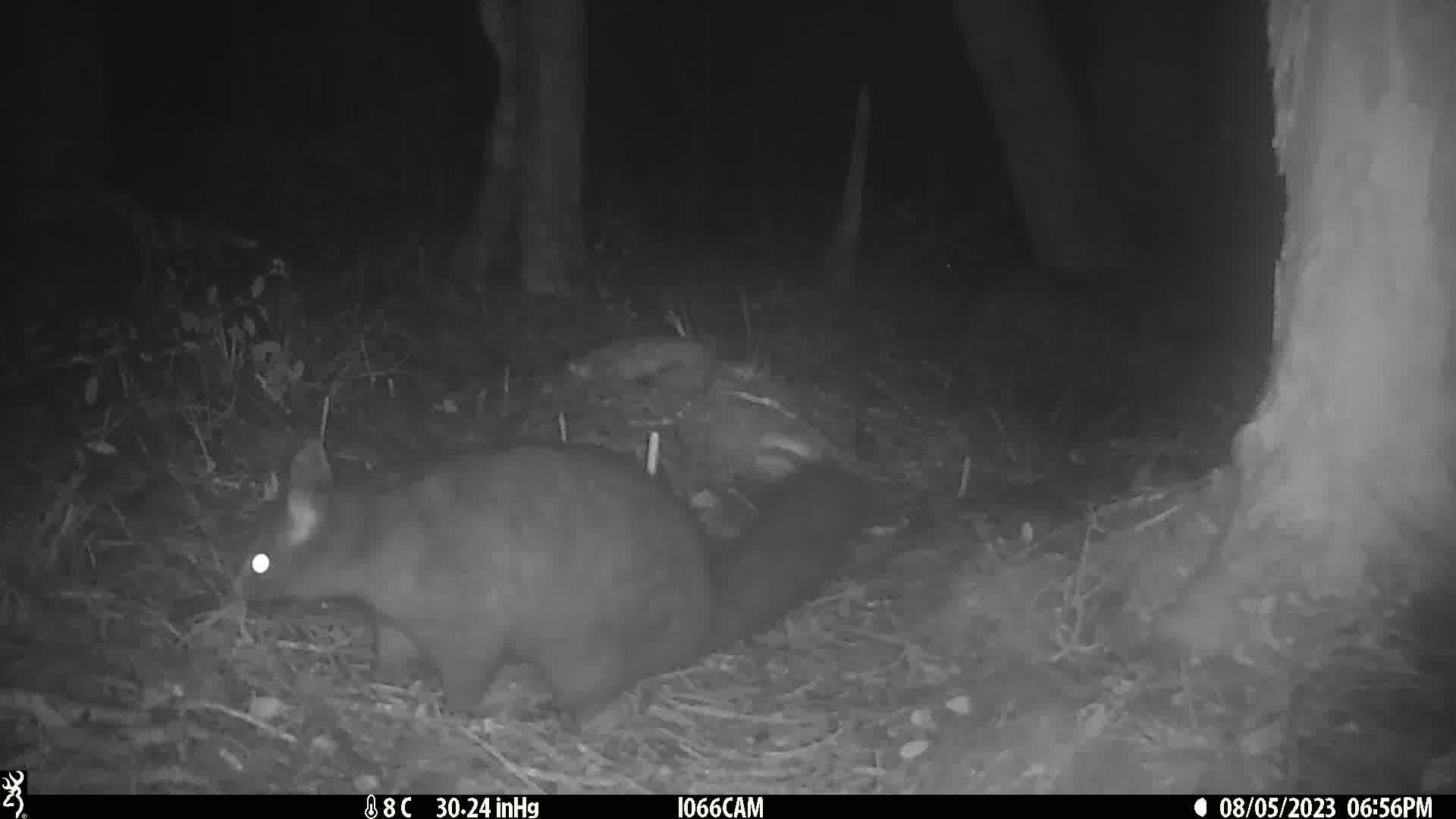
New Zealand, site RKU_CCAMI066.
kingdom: Animalia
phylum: Chordata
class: Mammalia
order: Diprotodontia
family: Phalangeridae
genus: Trichosurus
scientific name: Trichosurus vulpecula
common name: common brushtail possum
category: possum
Possum (common brushtail possum) (Trichosurus vulpecula).